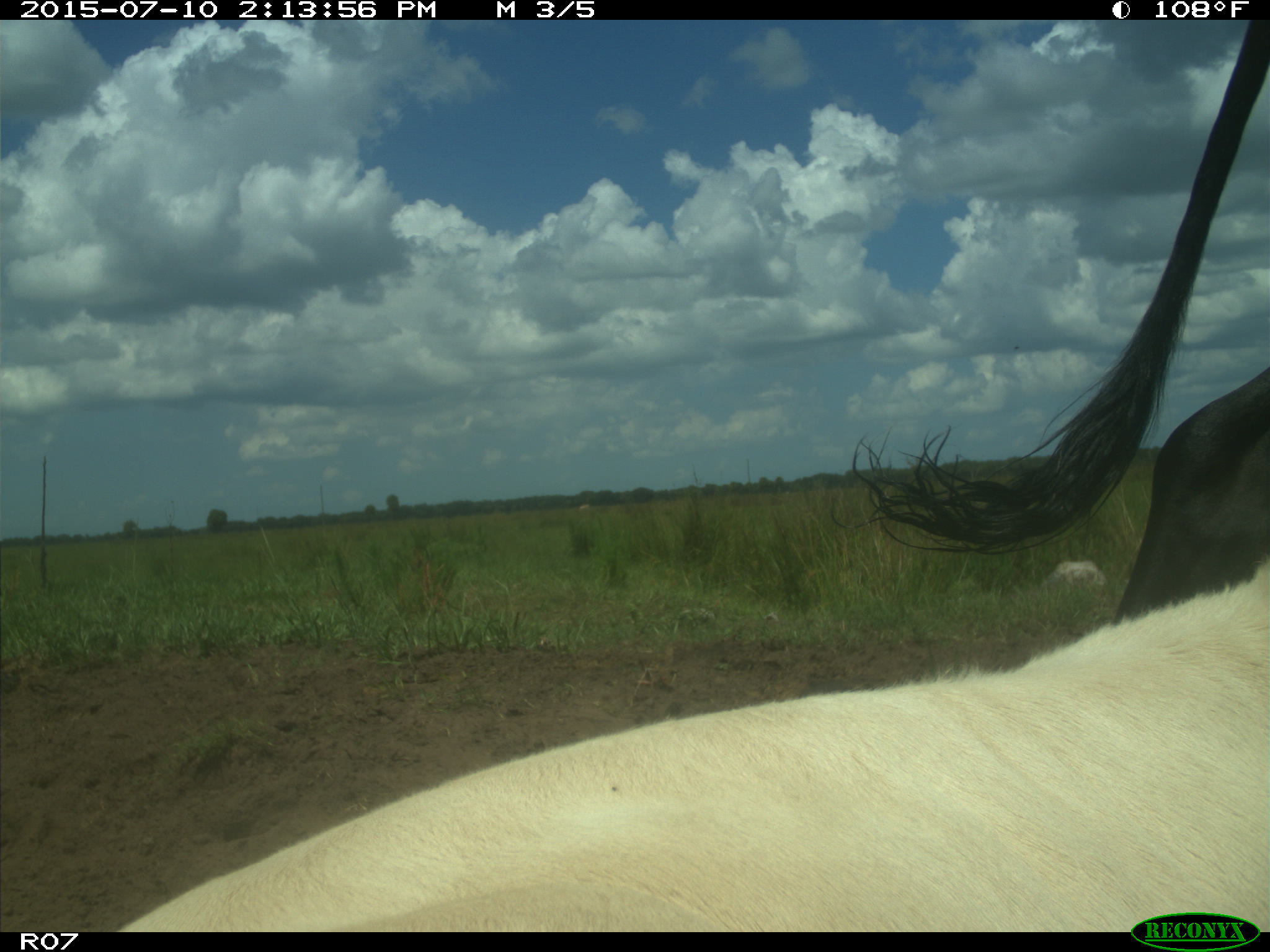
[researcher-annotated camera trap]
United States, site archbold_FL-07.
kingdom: Animalia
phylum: Chordata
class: Mammalia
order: Artiodactyla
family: Bovidae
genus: Bos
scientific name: Bos taurus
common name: domestic cow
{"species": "Bos taurus (domestic cow)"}